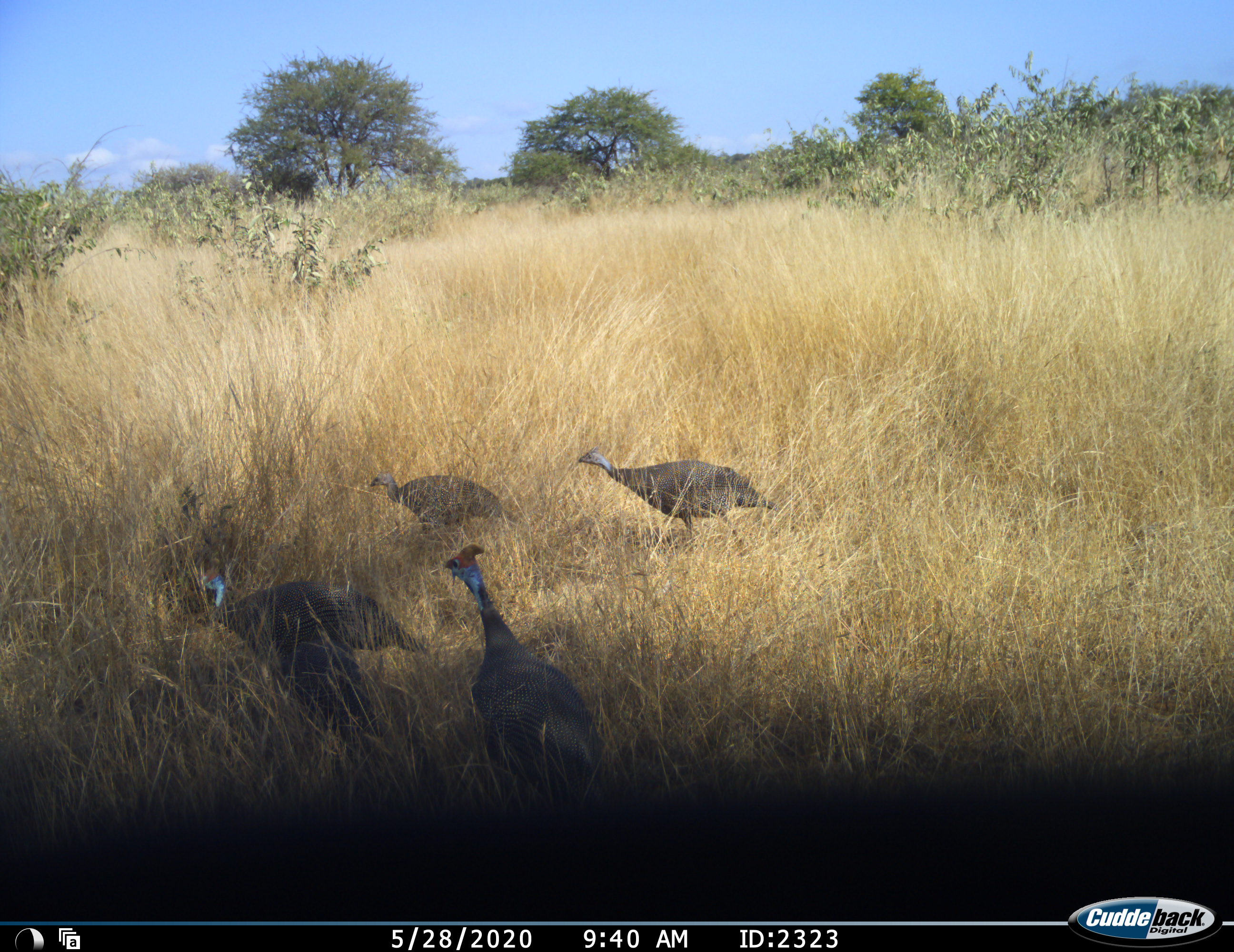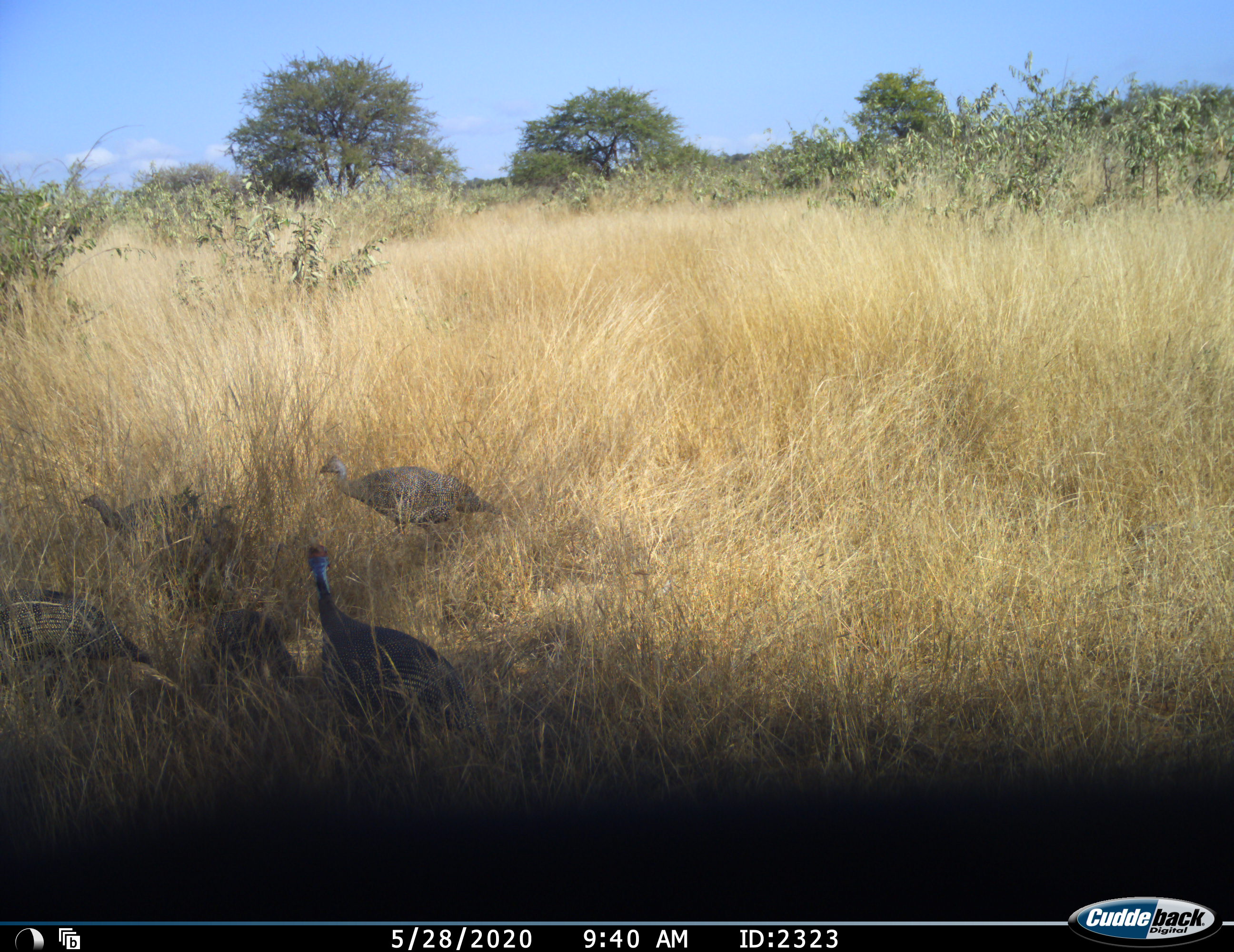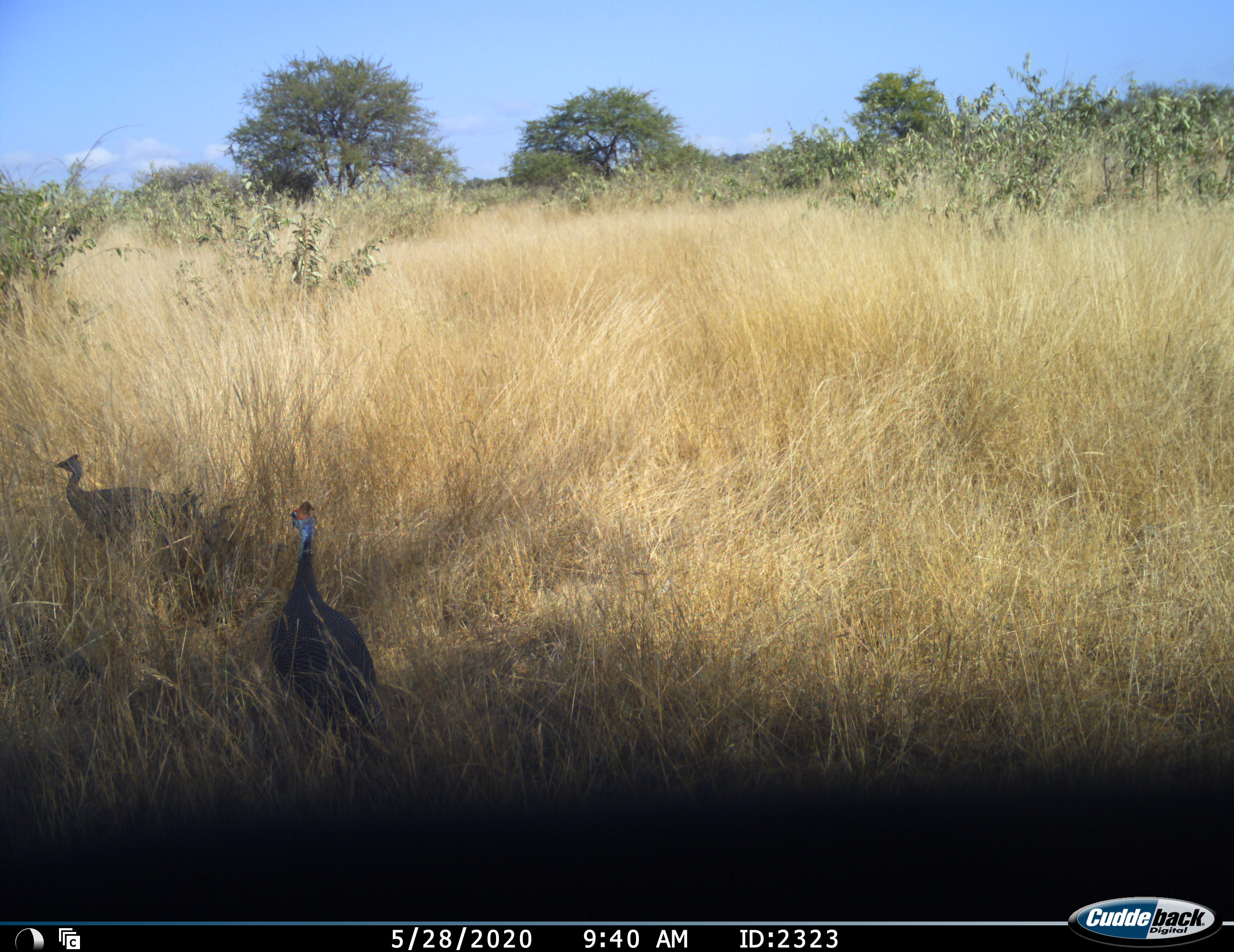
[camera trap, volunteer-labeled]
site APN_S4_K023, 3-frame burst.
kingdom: Animalia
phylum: Chordata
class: Aves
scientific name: Aves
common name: bird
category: birdother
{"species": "birdother (bird) (Aves)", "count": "4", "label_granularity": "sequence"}